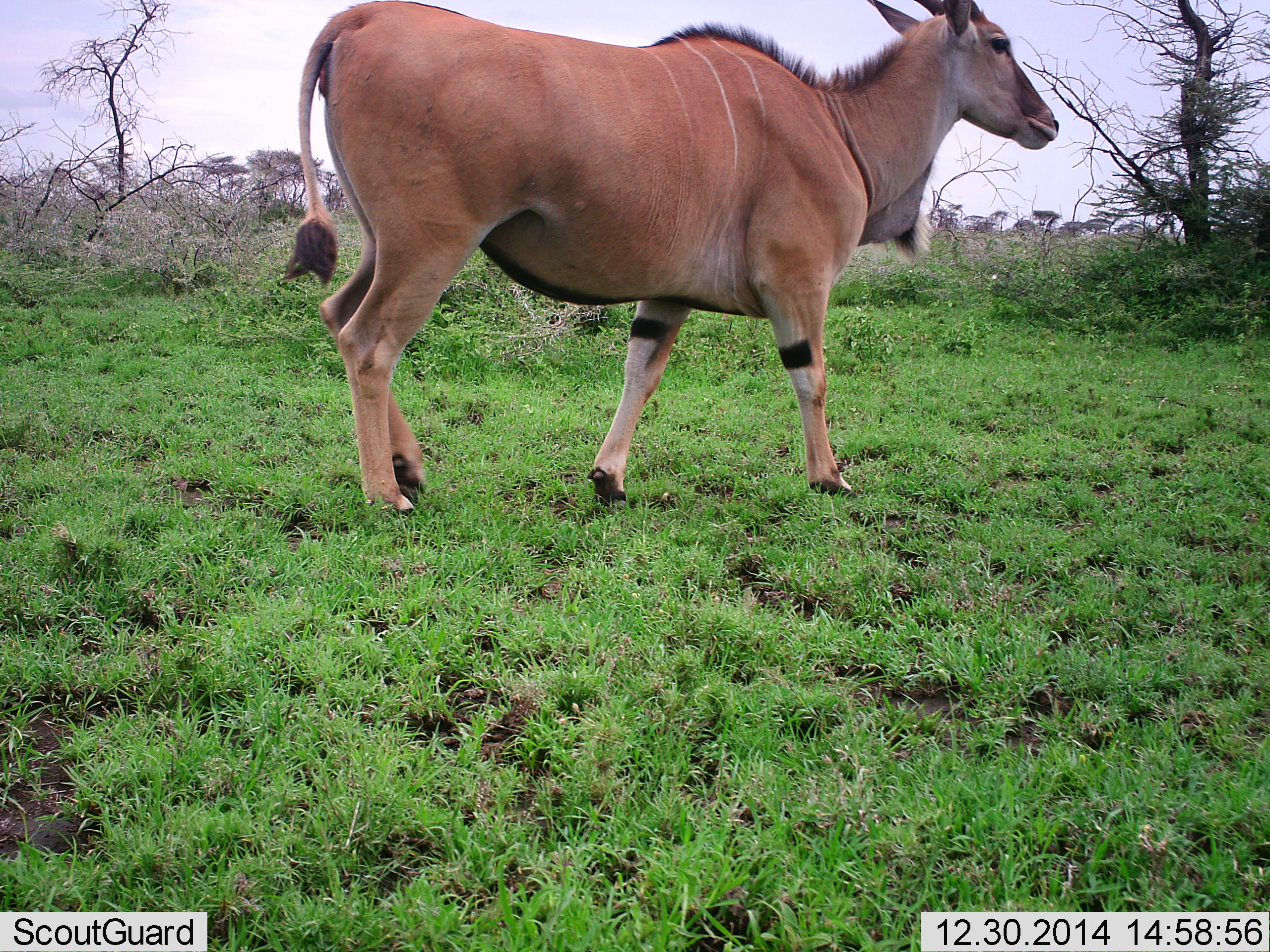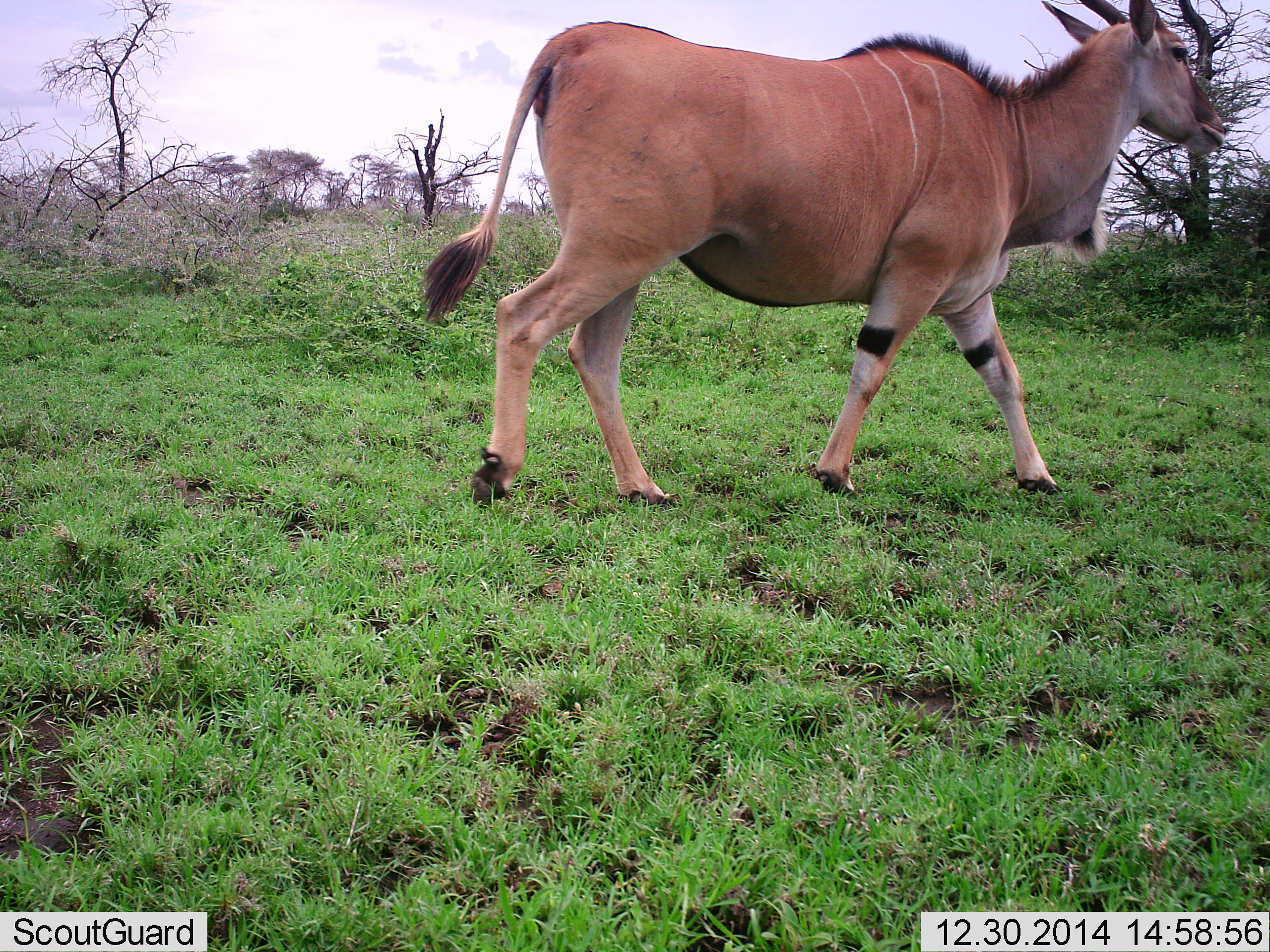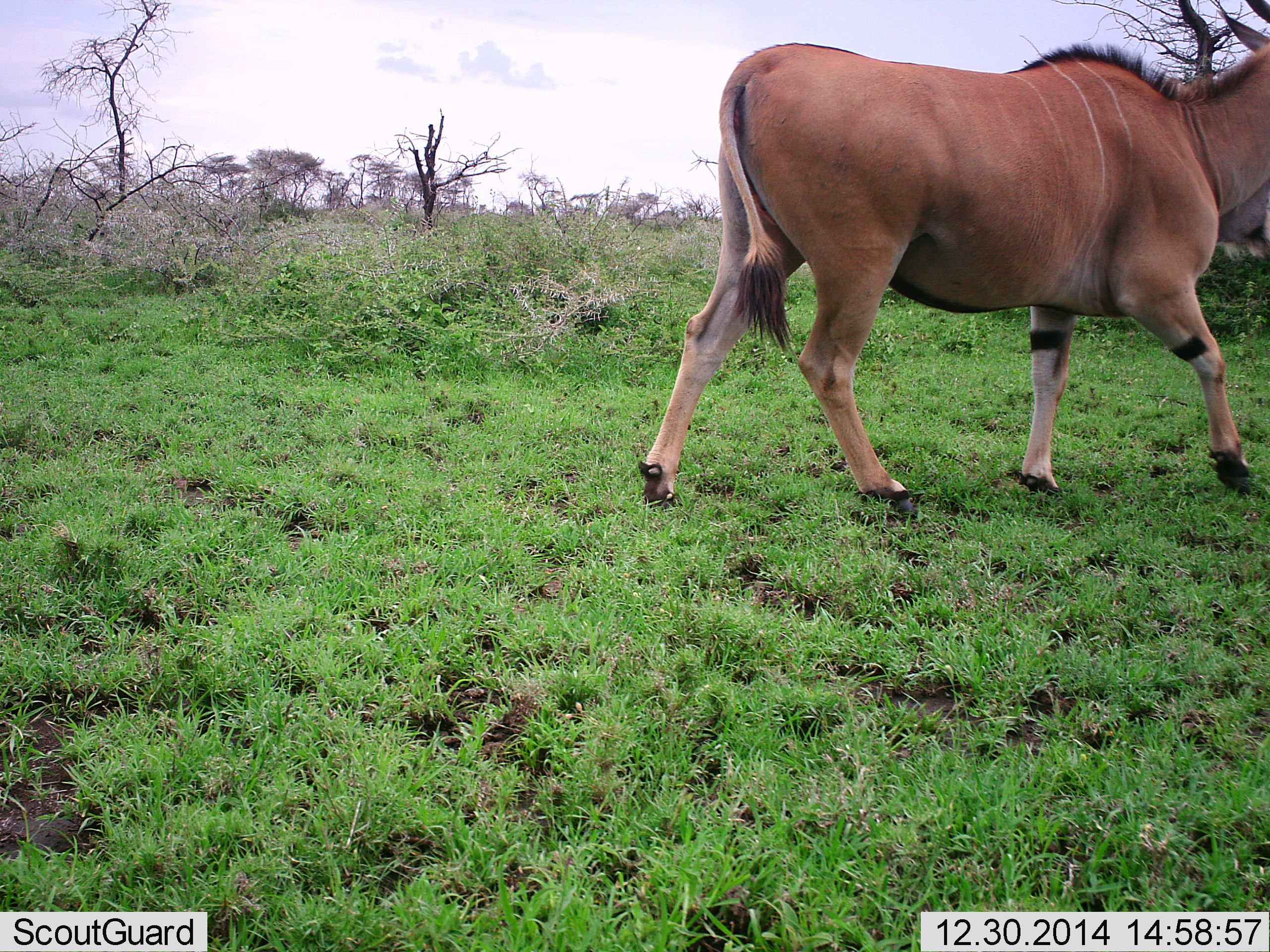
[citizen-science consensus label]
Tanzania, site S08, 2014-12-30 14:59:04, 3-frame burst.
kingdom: Animalia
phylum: Chordata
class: Mammalia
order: Artiodactyla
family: Bovidae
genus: Tragelaphus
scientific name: Tragelaphus oryx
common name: eland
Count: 1.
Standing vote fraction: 10%.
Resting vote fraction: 0%.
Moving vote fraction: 100%.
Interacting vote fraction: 0%.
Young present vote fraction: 0%.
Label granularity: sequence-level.